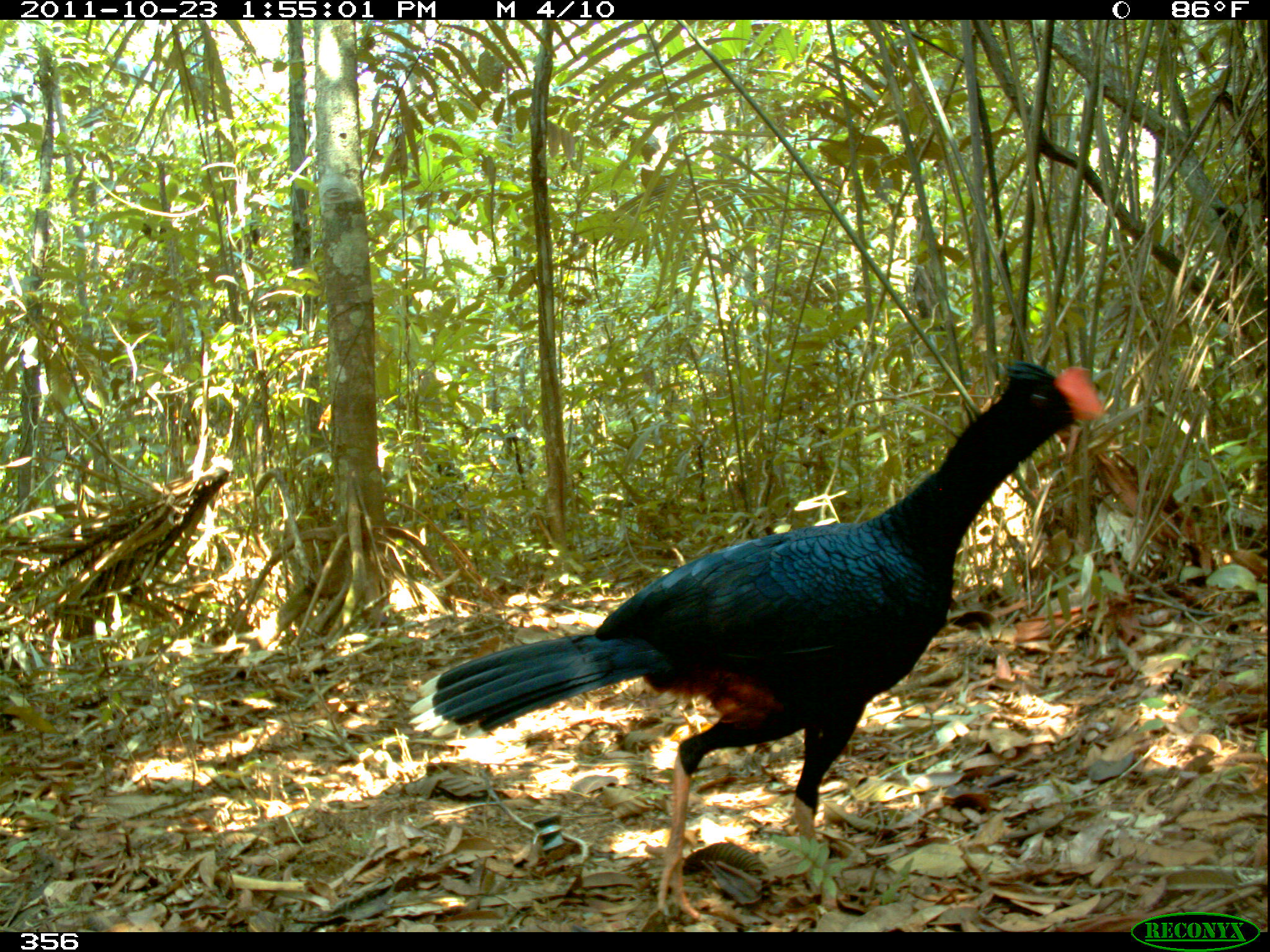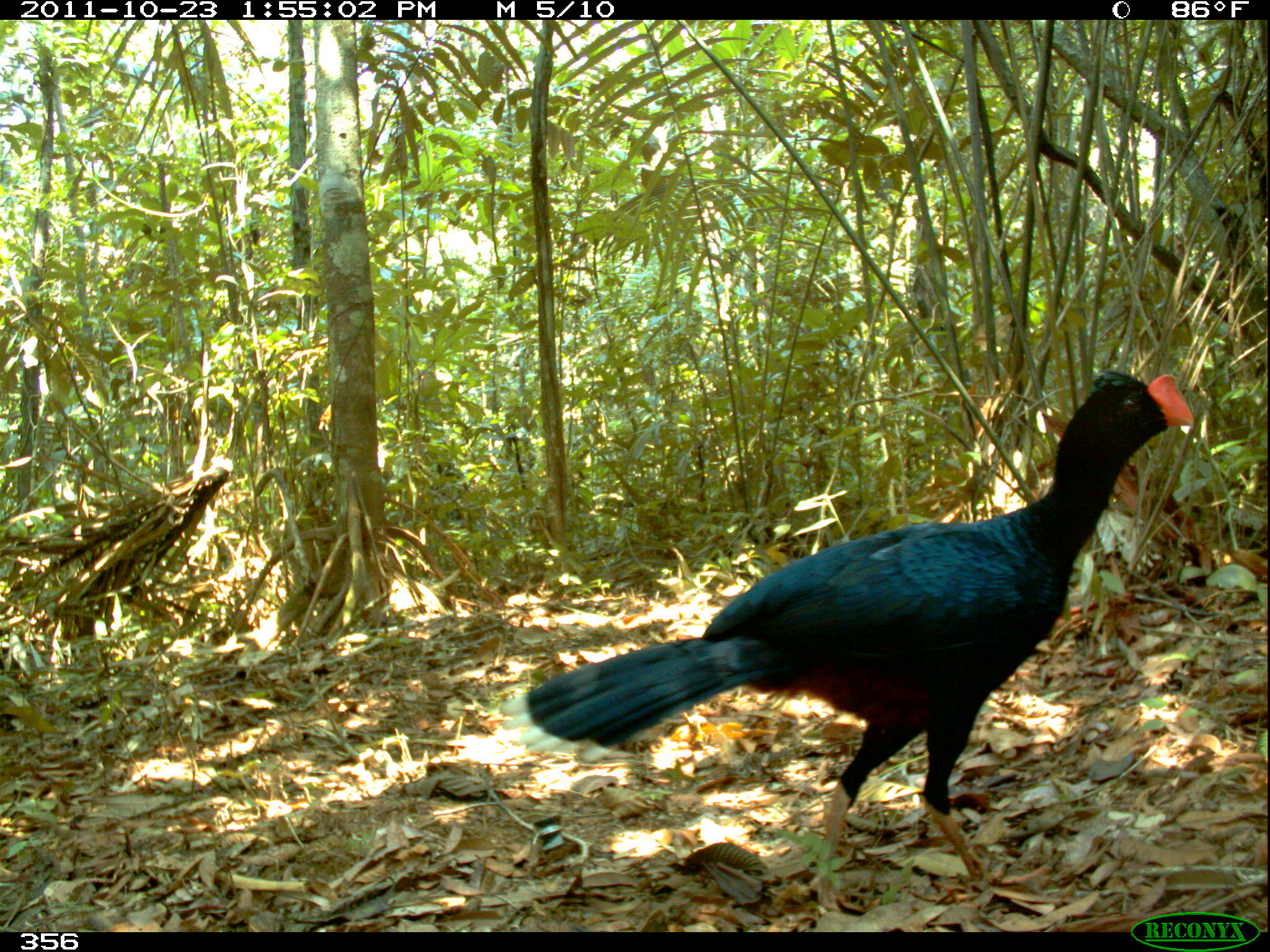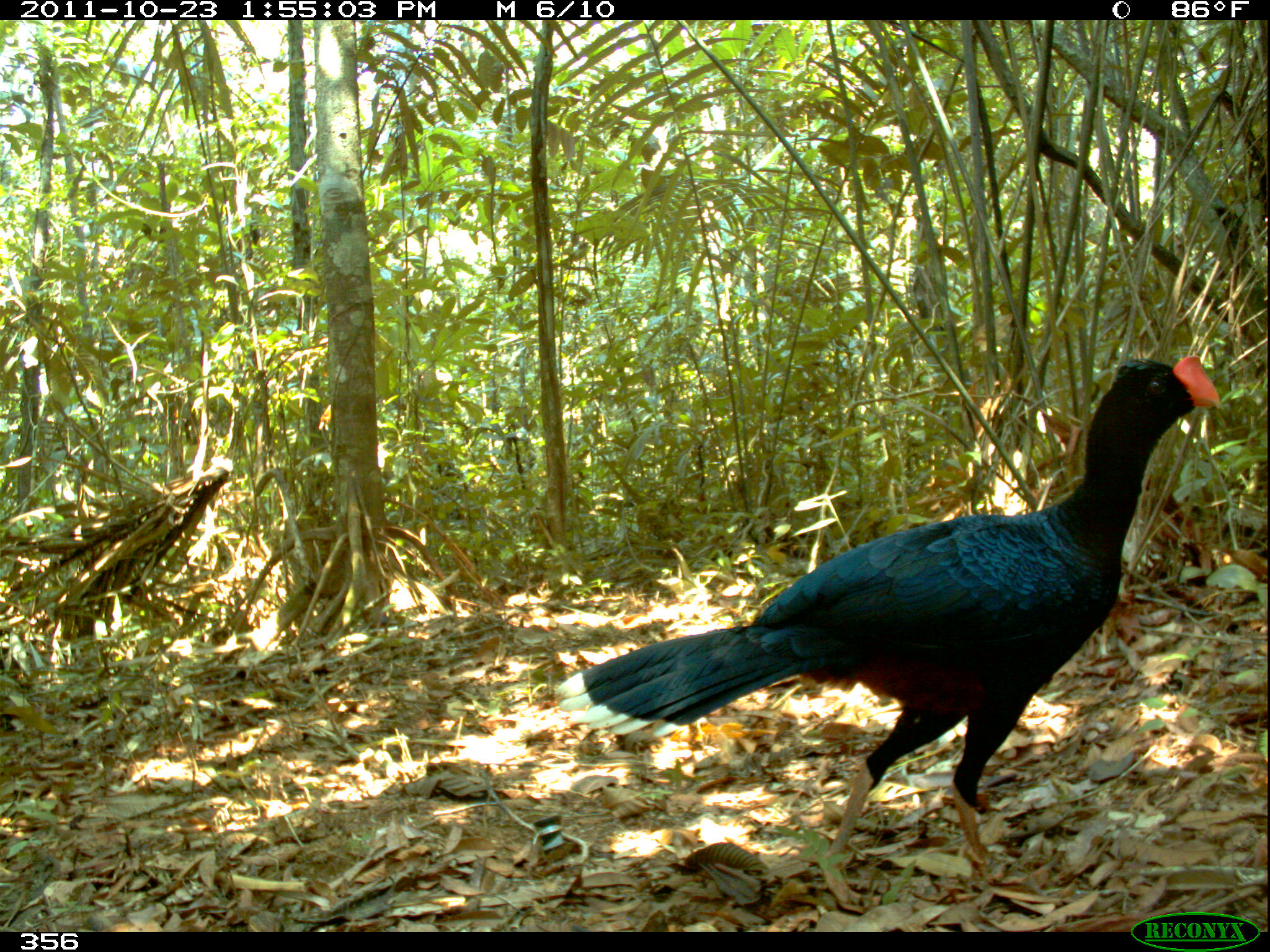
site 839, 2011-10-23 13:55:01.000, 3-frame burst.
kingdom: Animalia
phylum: Chordata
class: Aves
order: Galliformes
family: Cracidae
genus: Mitu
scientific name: Mitu tuberosum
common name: razor-billed curassow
Mitu tuberosum (razor-billed curassow).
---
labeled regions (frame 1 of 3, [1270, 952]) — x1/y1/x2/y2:
mitu tuberosum: 404/356/1105/922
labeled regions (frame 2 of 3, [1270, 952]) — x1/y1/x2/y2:
mitu tuberosum: 498/365/1194/916